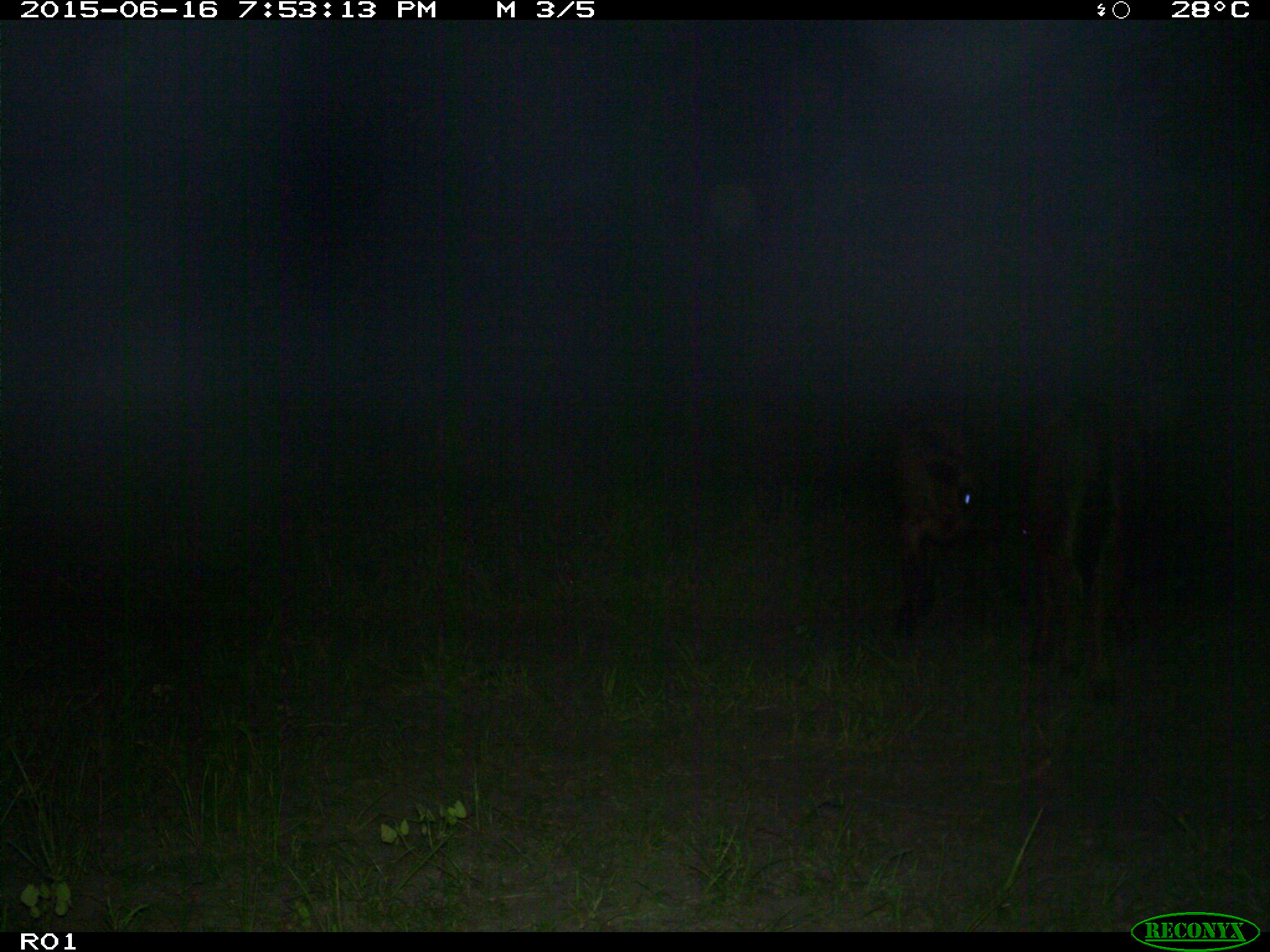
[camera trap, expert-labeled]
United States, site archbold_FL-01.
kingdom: Animalia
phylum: Chordata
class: Mammalia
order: Artiodactyla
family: Bovidae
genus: Bos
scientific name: Bos taurus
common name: domestic cow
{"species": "Bos taurus (domestic cow)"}